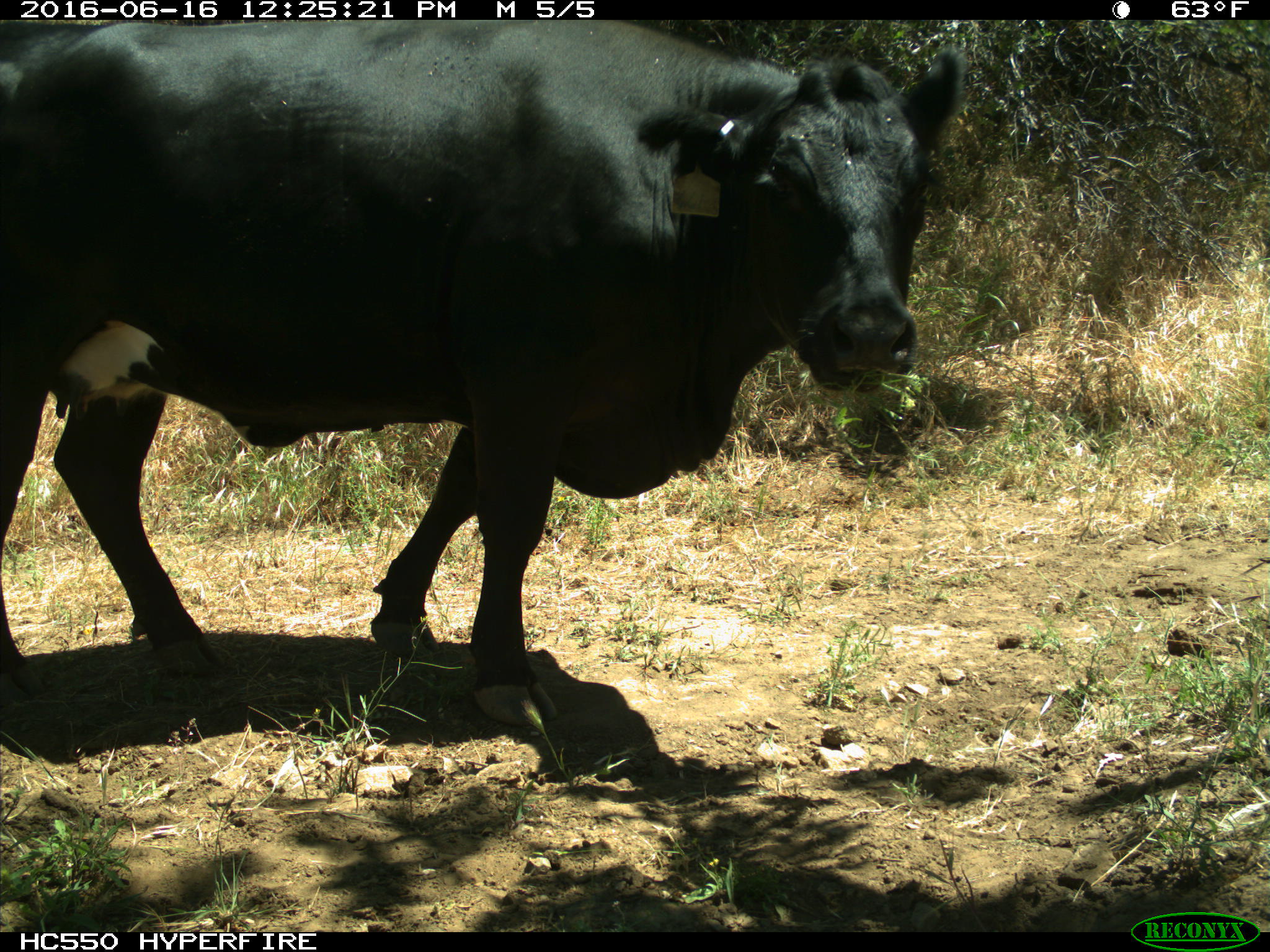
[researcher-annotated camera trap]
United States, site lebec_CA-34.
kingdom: Animalia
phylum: Chordata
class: Mammalia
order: Artiodactyla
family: Bovidae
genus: Bos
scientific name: Bos taurus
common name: domestic cow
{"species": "Bos taurus (domestic cow)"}